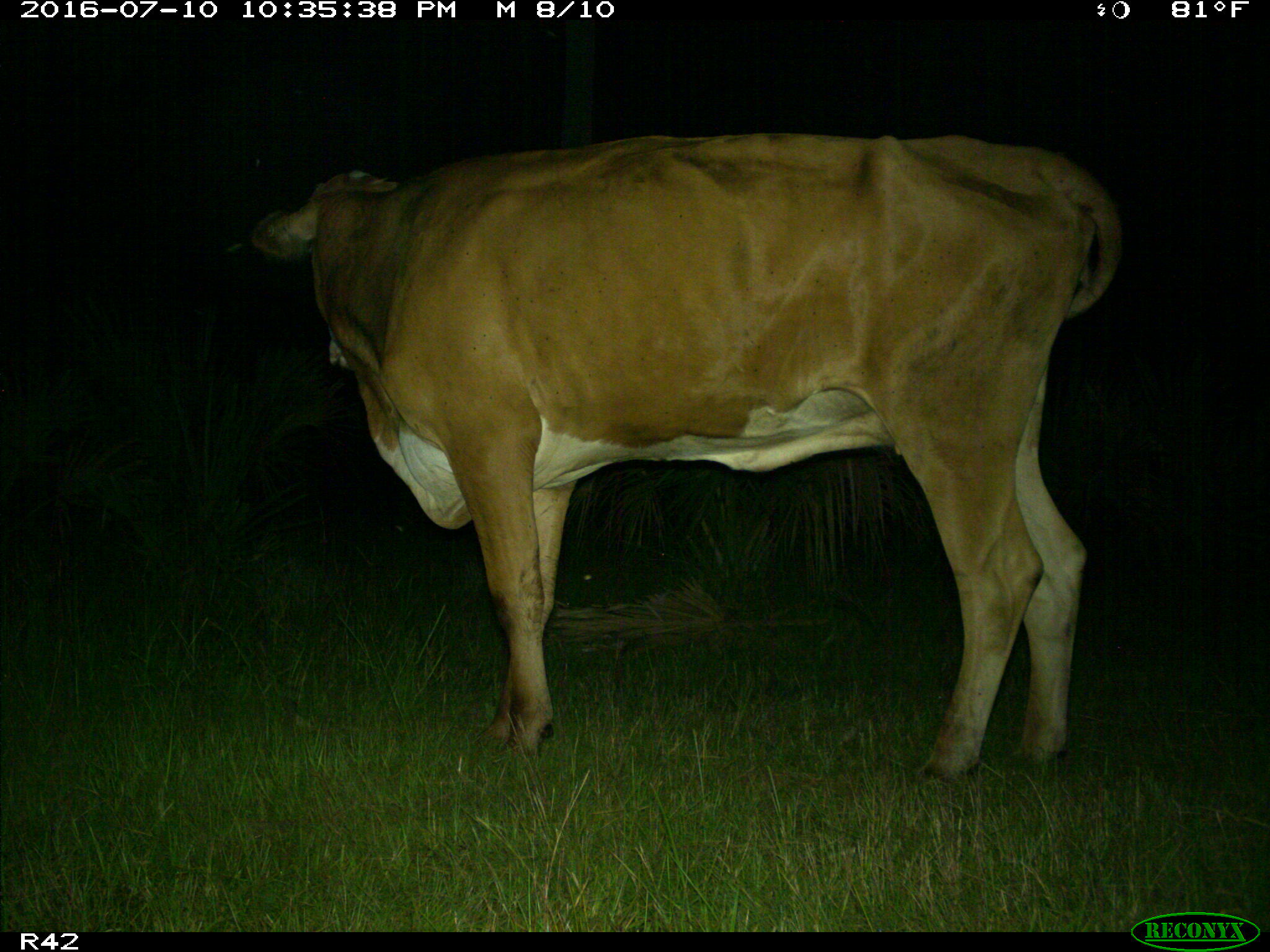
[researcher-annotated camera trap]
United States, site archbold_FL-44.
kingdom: Animalia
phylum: Chordata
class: Mammalia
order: Artiodactyla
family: Bovidae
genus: Bos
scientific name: Bos taurus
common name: domestic cow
Bos taurus (domestic cow).